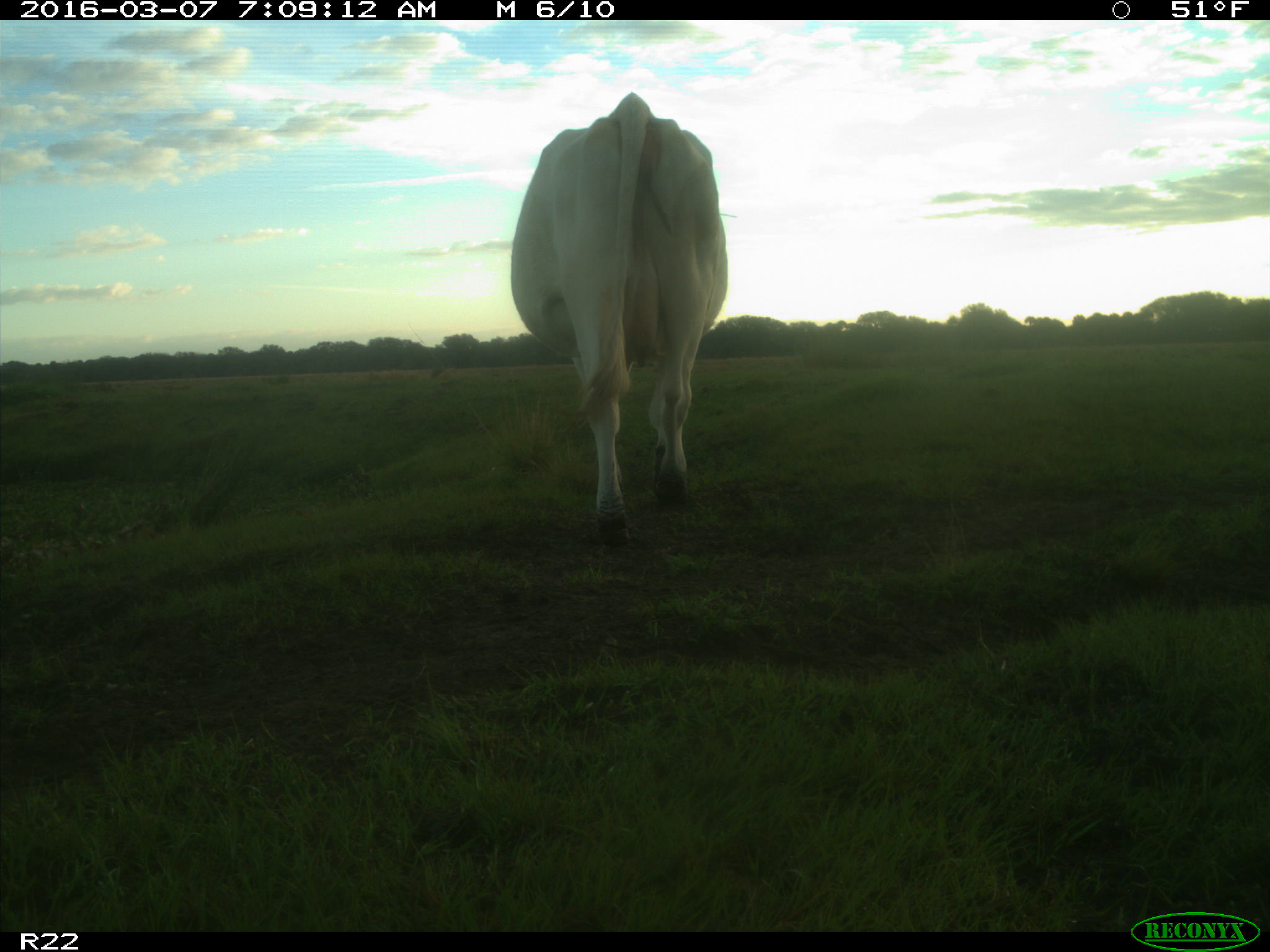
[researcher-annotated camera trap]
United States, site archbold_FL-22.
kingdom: Animalia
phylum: Chordata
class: Mammalia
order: Artiodactyla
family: Bovidae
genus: Bos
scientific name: Bos taurus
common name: domestic cow